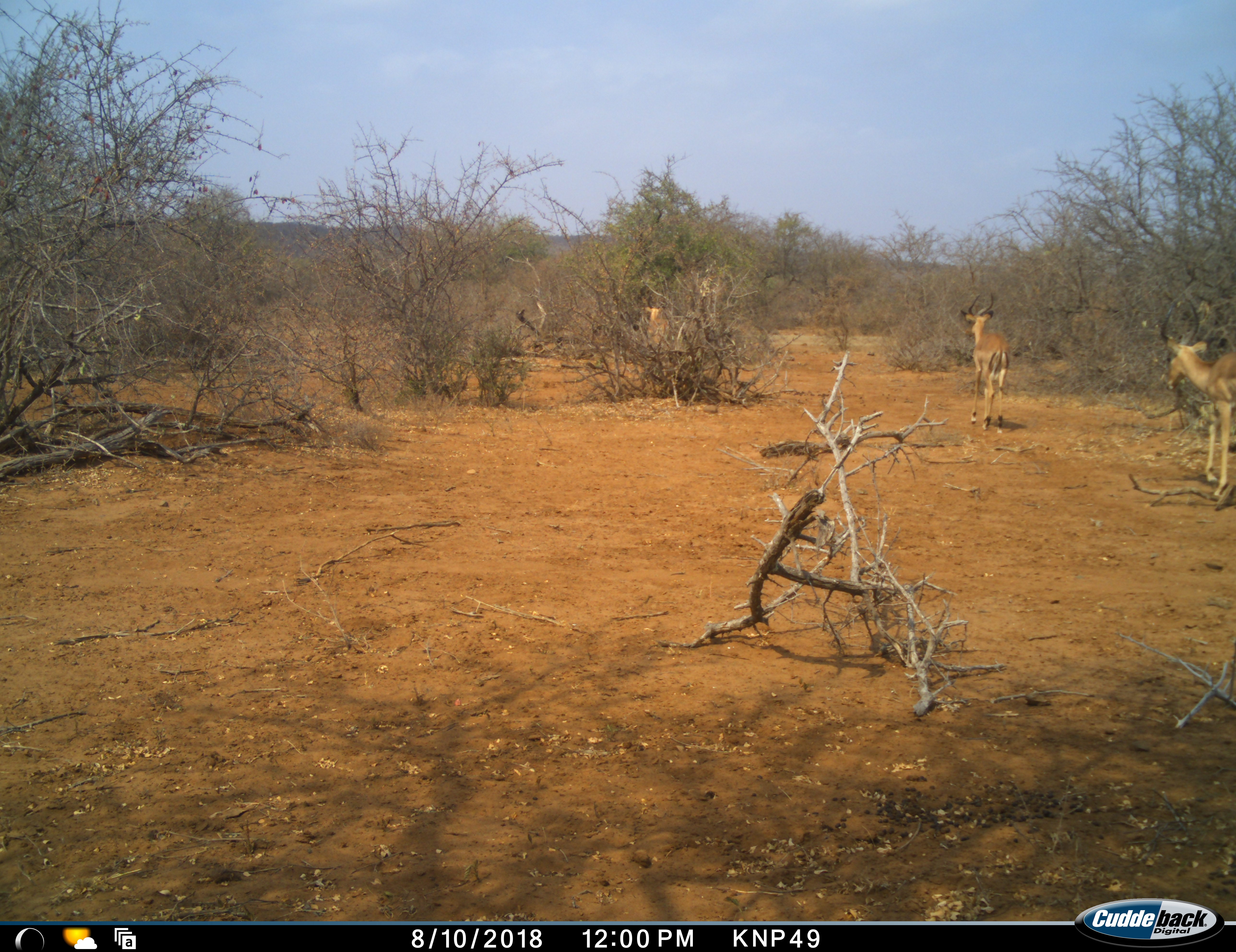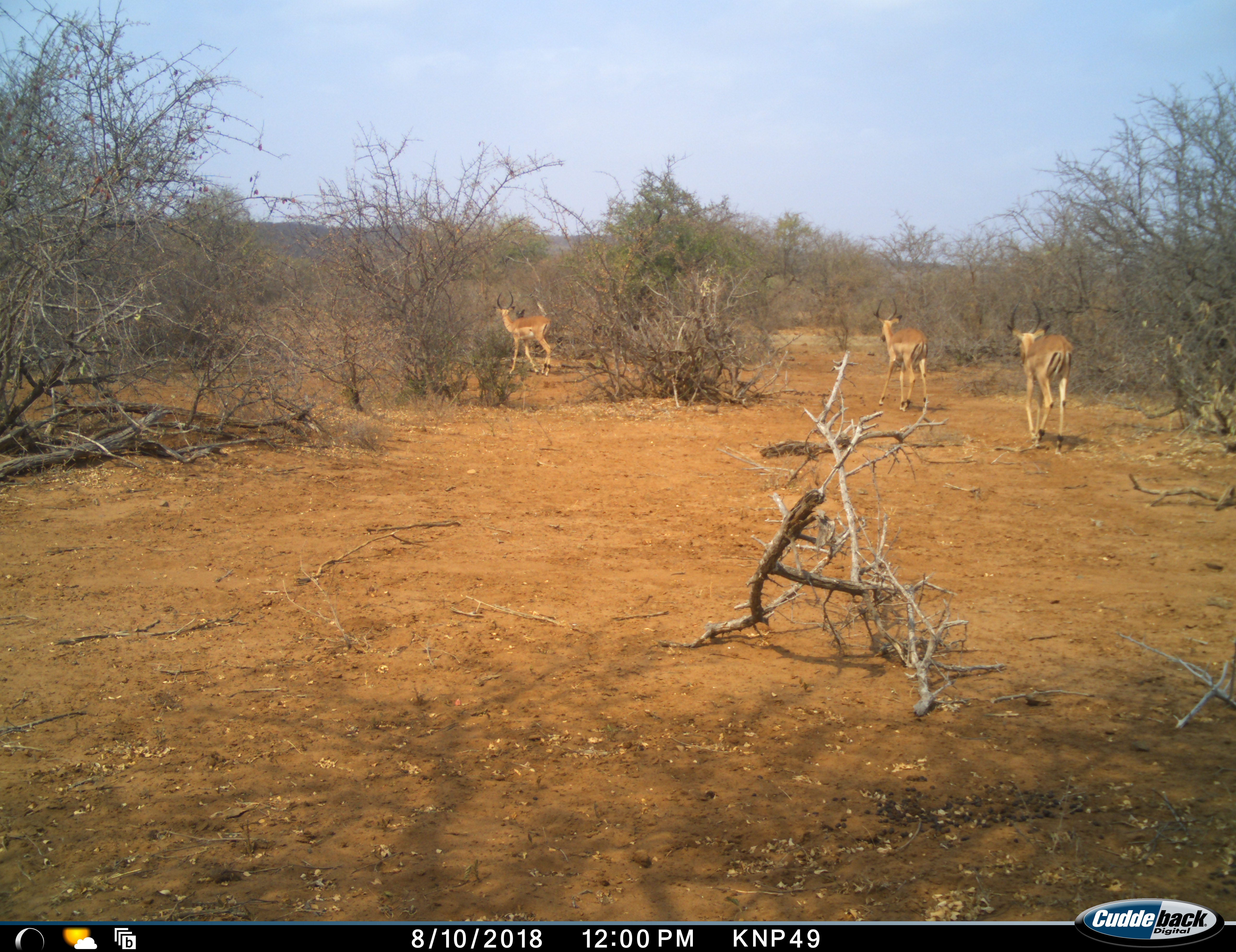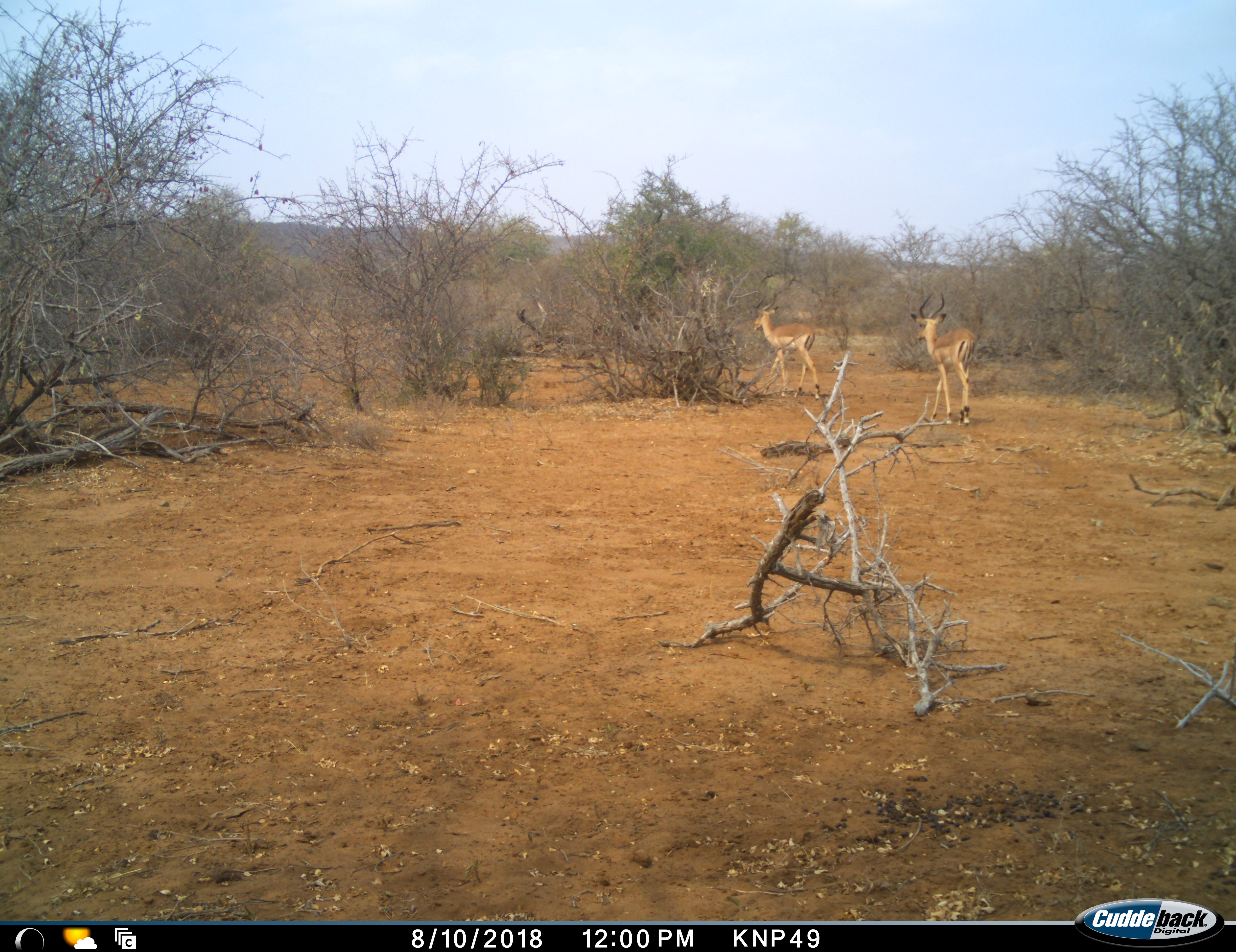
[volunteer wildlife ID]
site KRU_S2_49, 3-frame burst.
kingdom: Animalia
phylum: Chordata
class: Mammalia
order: Artiodactyla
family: Bovidae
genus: Aepyceros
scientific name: Aepyceros melampus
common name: impala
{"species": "impala (Aepyceros melampus)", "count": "3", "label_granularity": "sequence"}